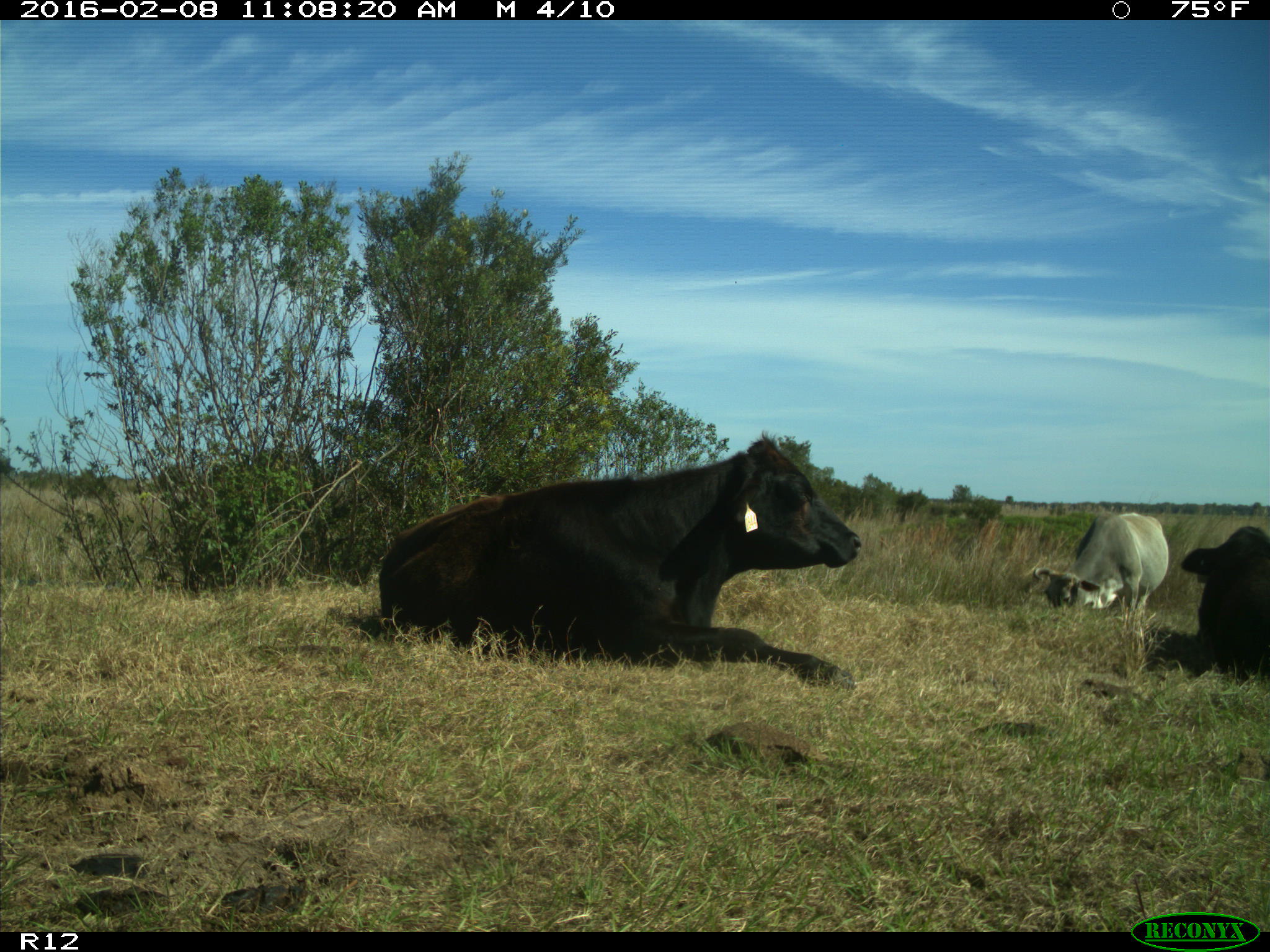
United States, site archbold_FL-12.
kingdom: Animalia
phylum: Chordata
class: Mammalia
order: Artiodactyla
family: Bovidae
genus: Bos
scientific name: Bos taurus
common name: domestic cow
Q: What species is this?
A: Bos taurus (domestic cow).